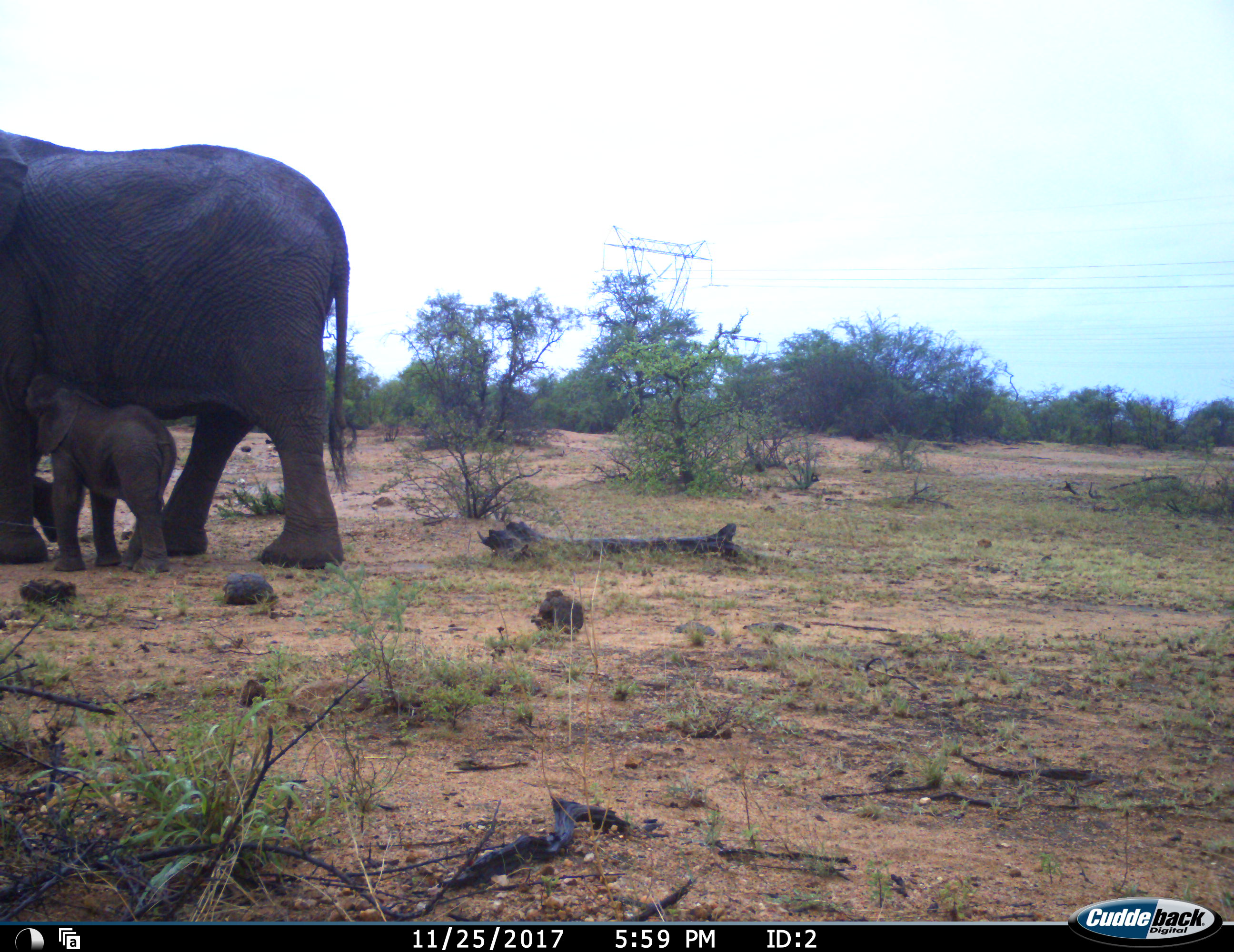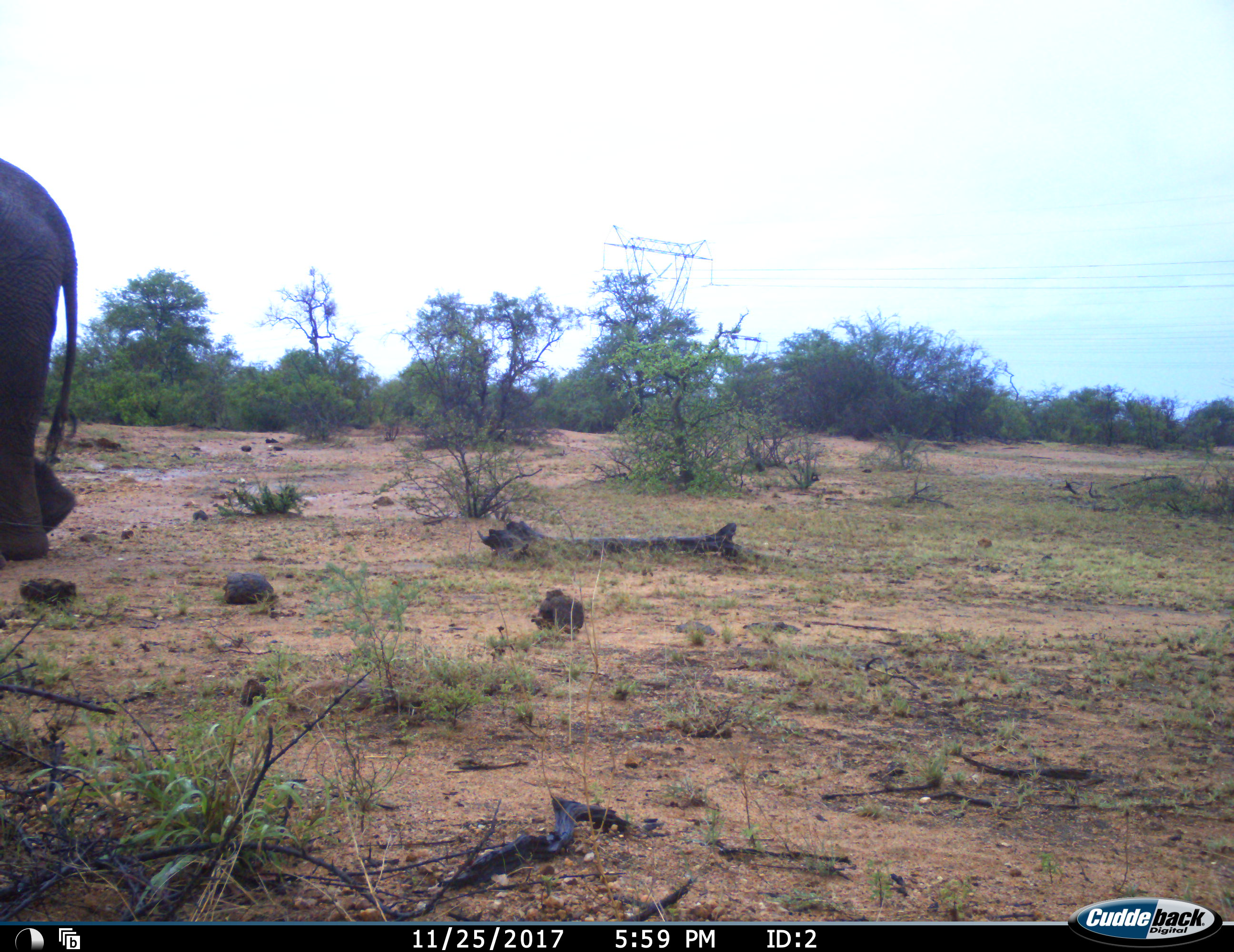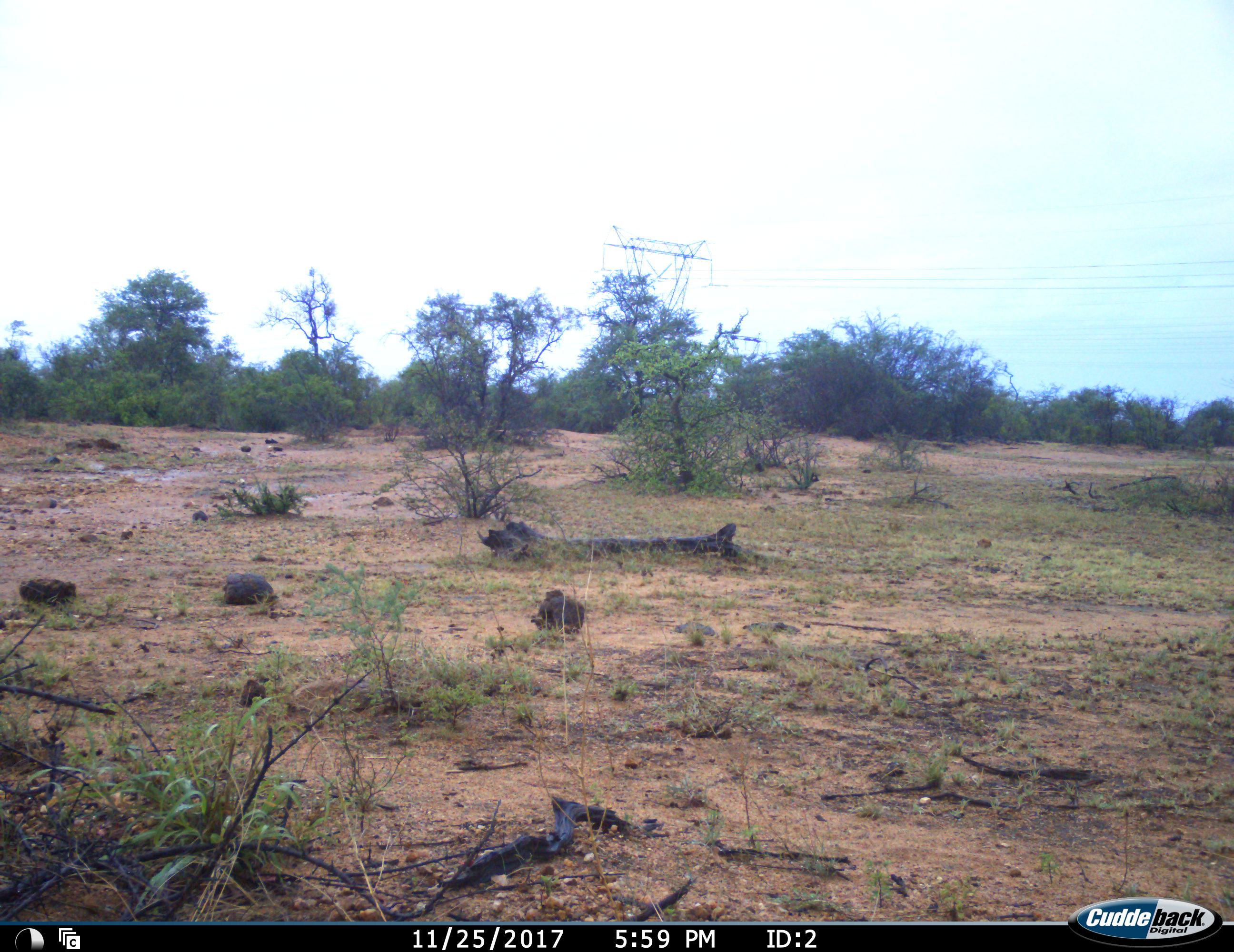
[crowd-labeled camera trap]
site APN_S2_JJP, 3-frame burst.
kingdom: Animalia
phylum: Chordata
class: Mammalia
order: Proboscidea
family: Elephantidae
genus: Loxodonta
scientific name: Loxodonta africana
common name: african bush elephant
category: elephant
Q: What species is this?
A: Elephant (african bush elephant) (Loxodonta africana).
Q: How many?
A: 2.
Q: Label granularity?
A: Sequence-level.